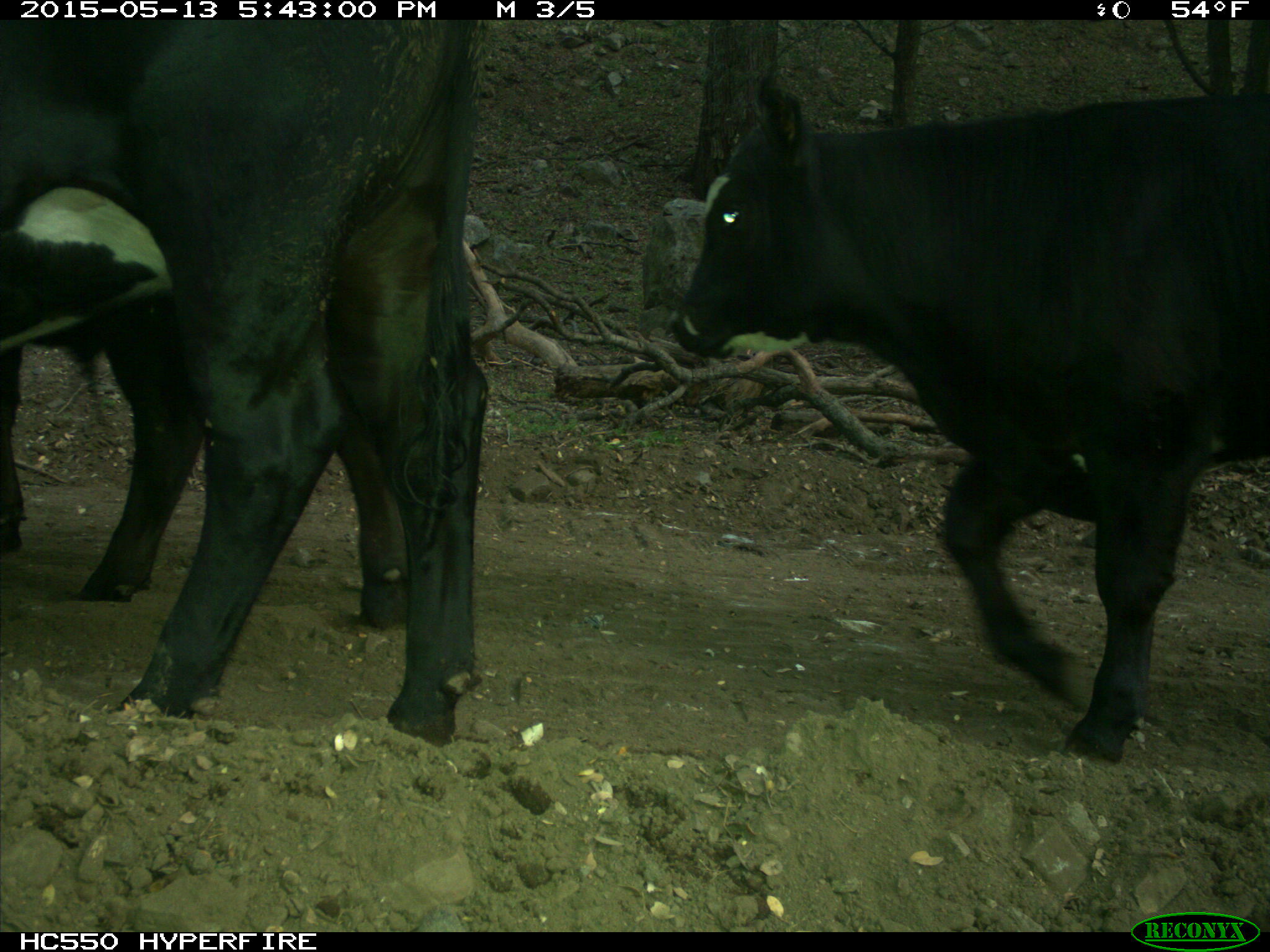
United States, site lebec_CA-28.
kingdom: Animalia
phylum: Chordata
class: Mammalia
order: Artiodactyla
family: Bovidae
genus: Bos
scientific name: Bos taurus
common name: domestic cow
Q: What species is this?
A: Bos taurus (domestic cow).